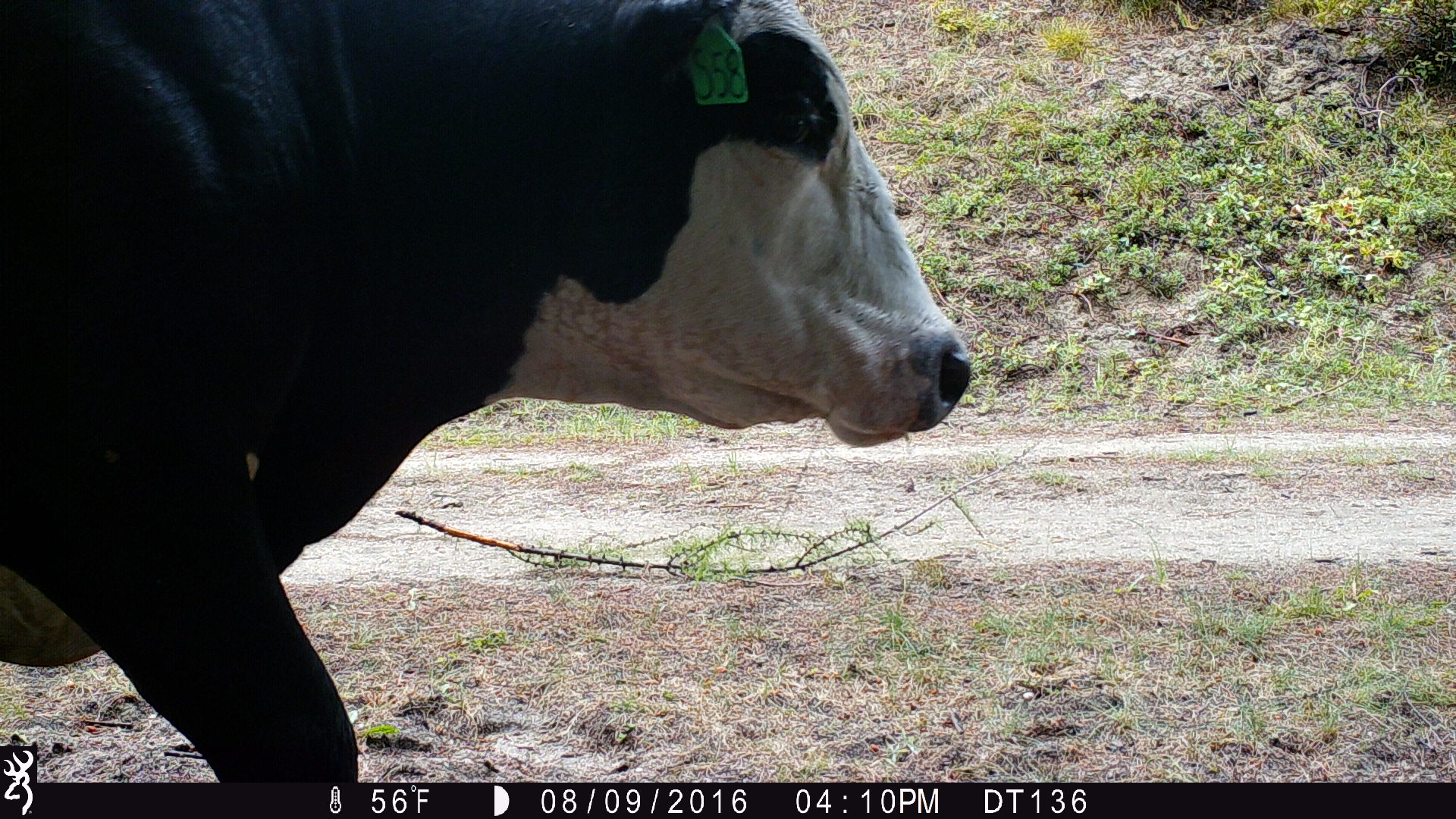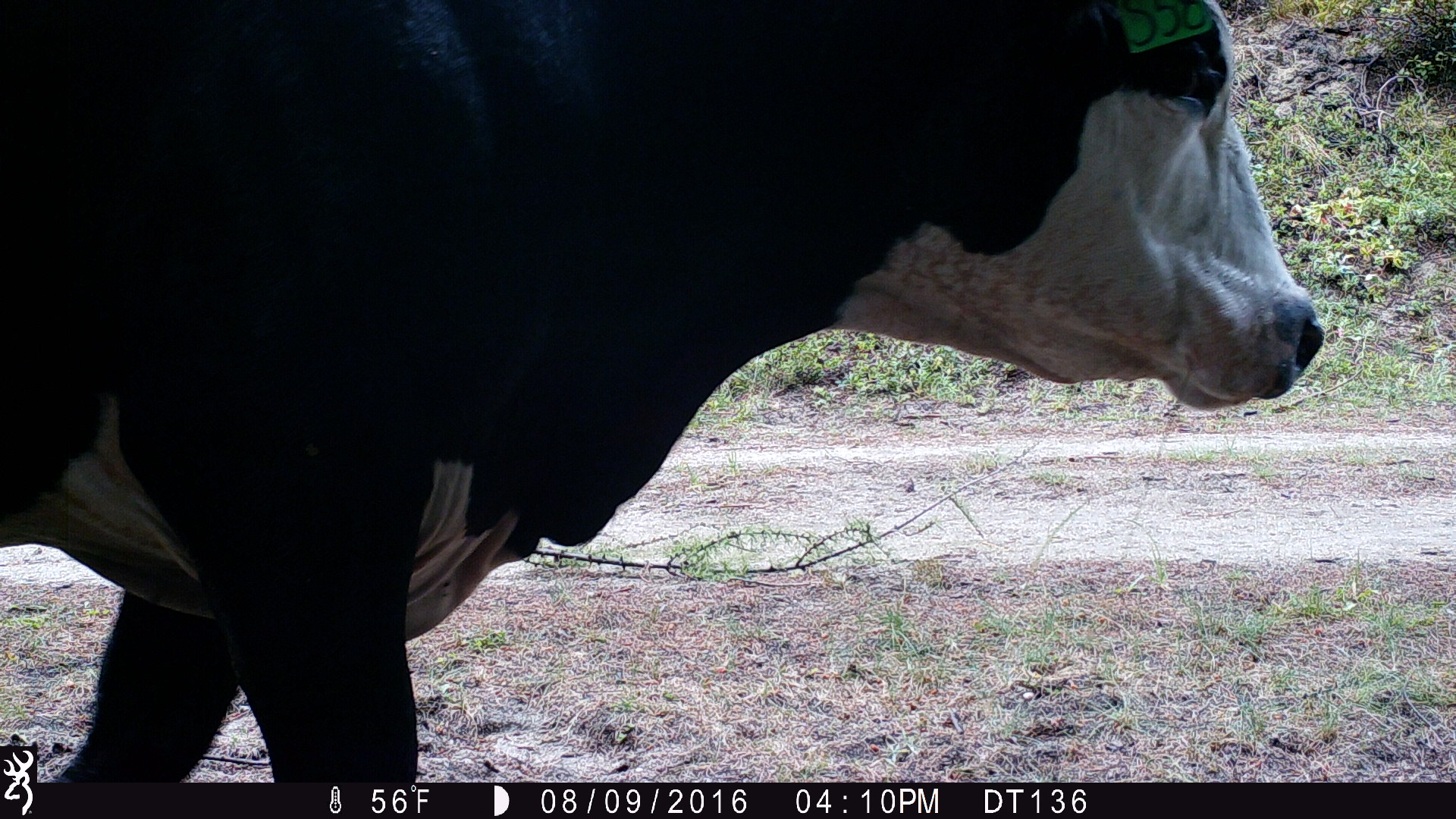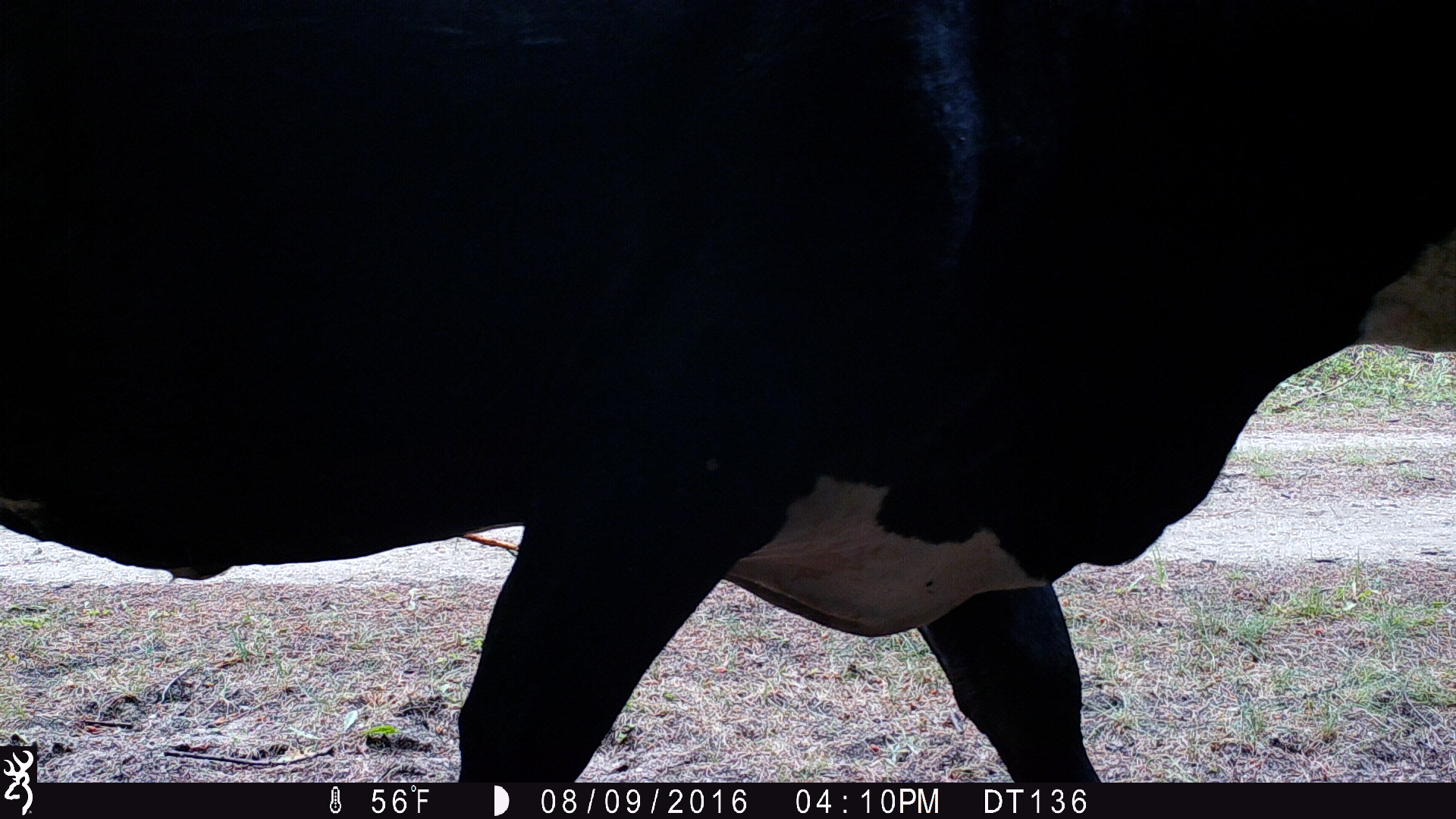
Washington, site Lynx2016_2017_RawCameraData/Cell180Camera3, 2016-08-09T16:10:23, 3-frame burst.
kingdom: Animalia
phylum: Chordata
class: Mammalia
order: Artiodactyla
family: Bovidae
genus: Bos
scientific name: Bos taurus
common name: domestic cattle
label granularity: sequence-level